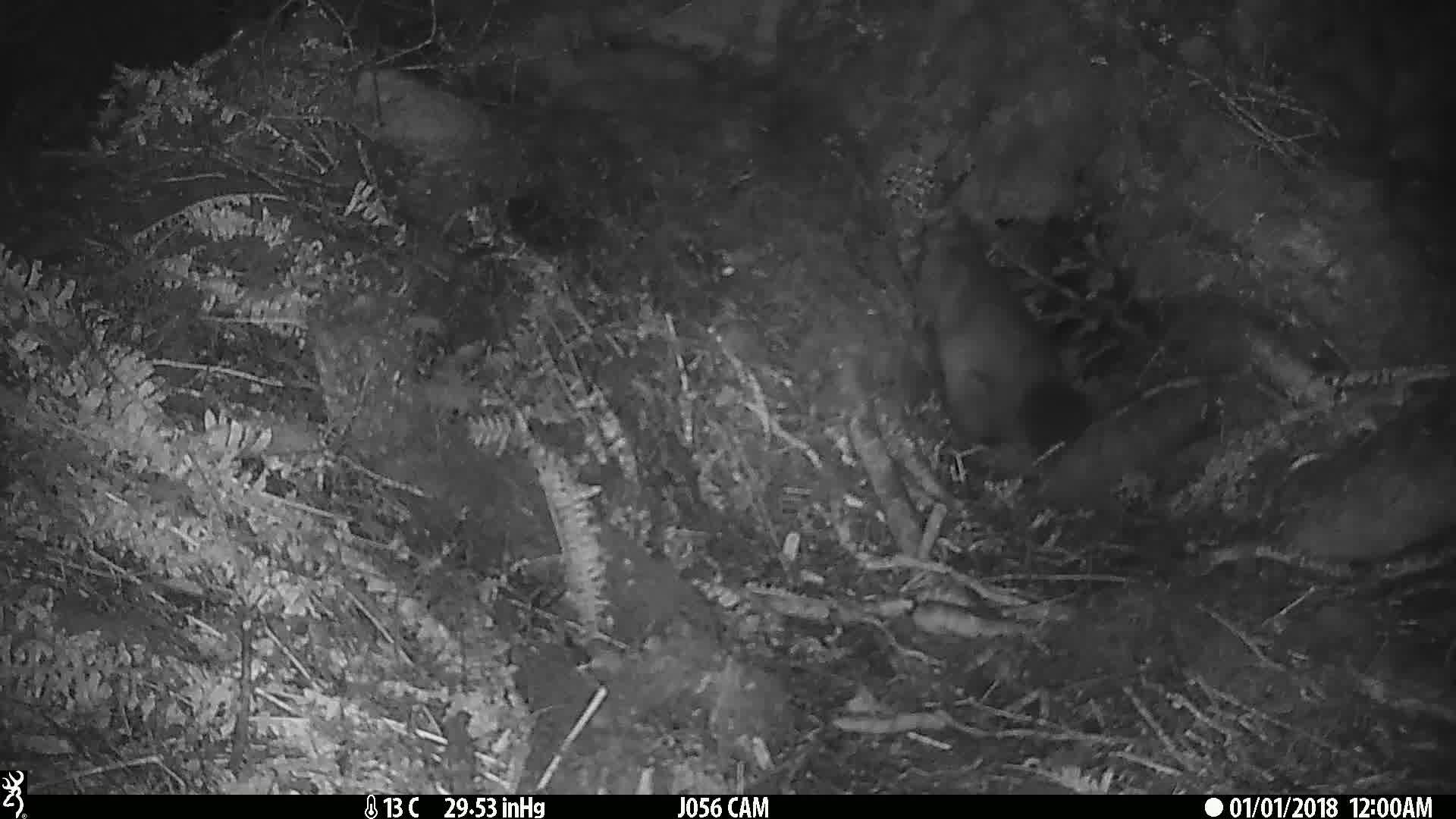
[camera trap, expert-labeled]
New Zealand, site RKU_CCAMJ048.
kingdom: Animalia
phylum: Chordata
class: Mammalia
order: Diprotodontia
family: Phalangeridae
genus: Trichosurus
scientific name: Trichosurus vulpecula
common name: common brushtail possum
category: possum